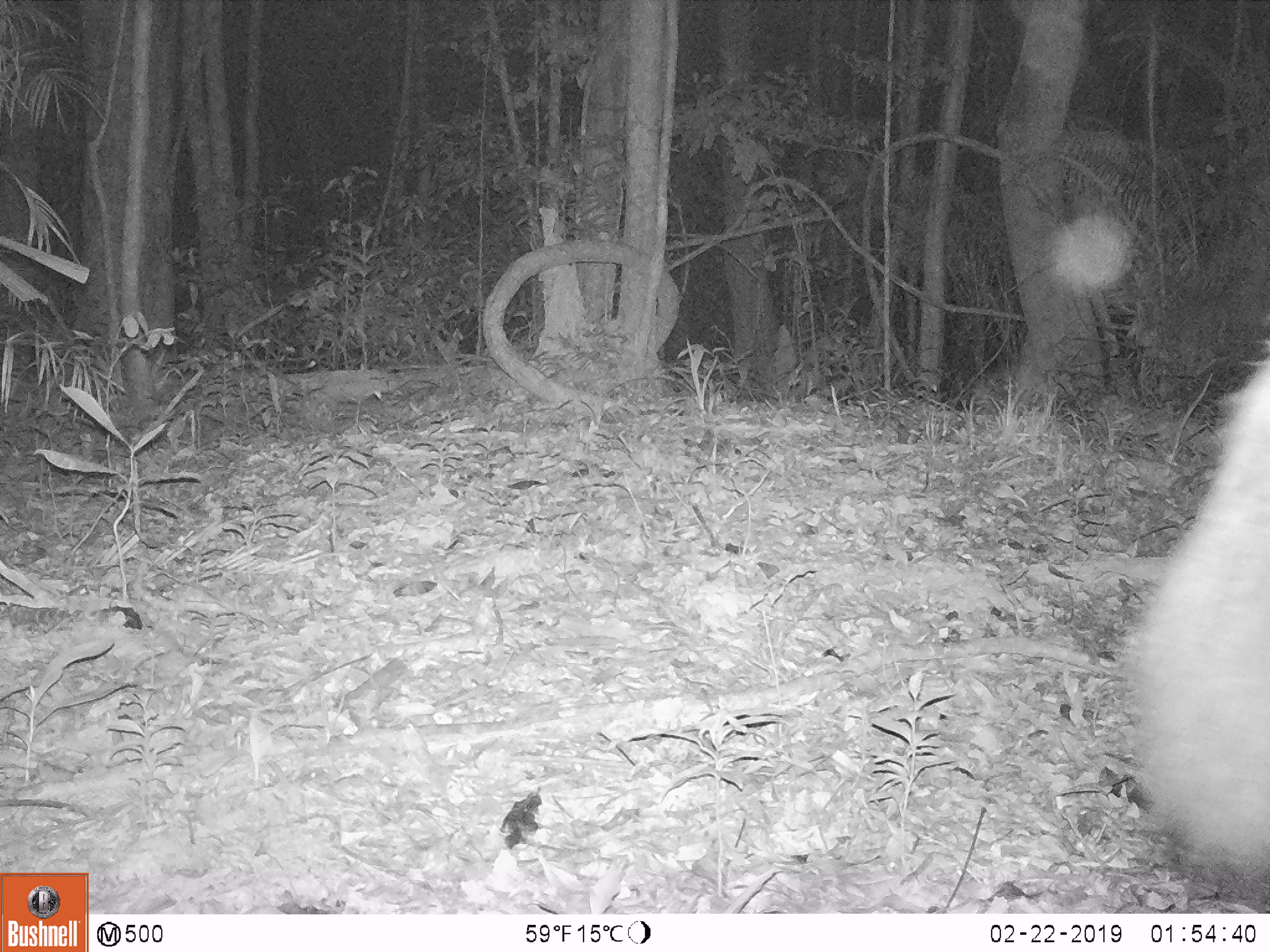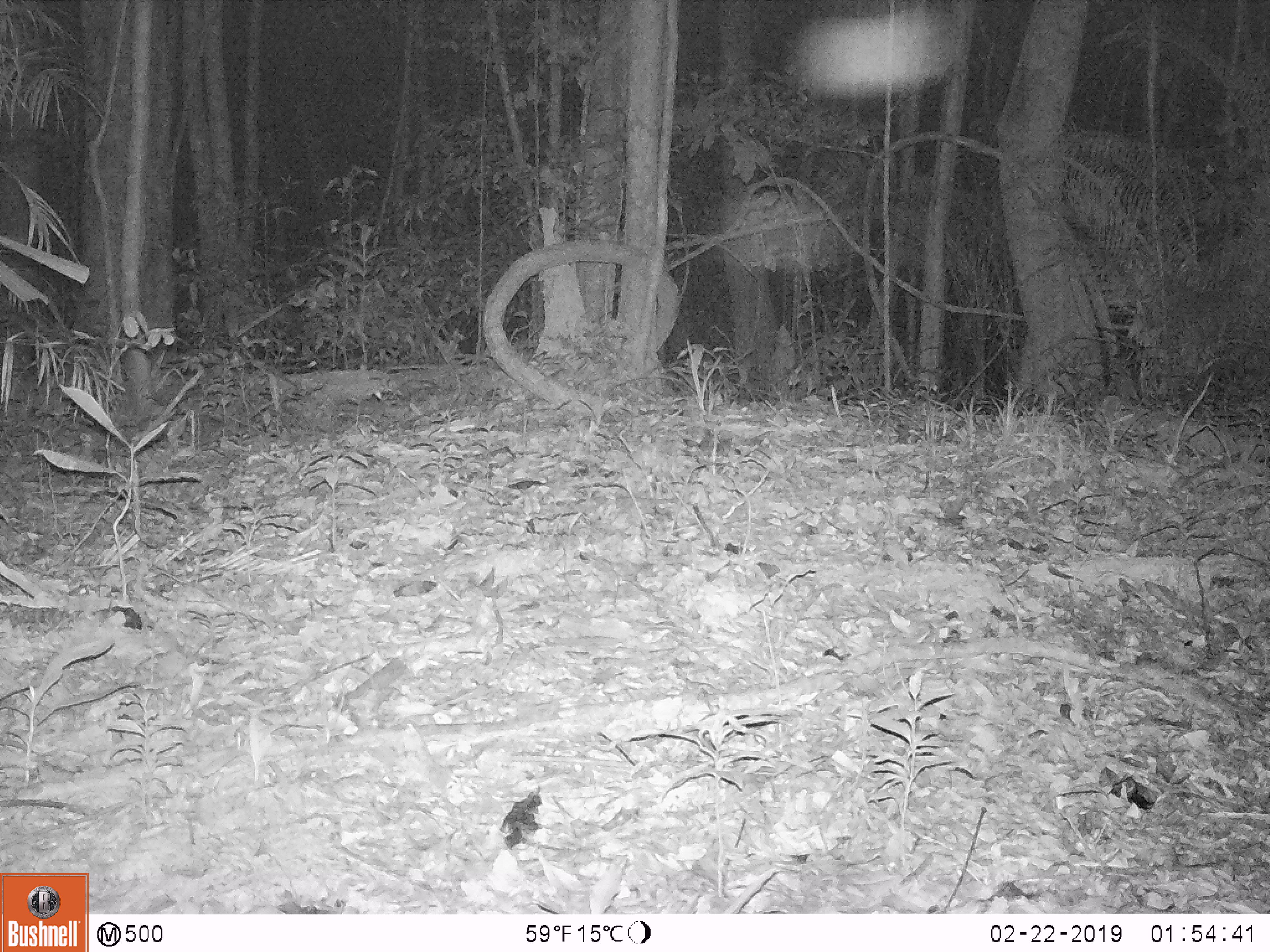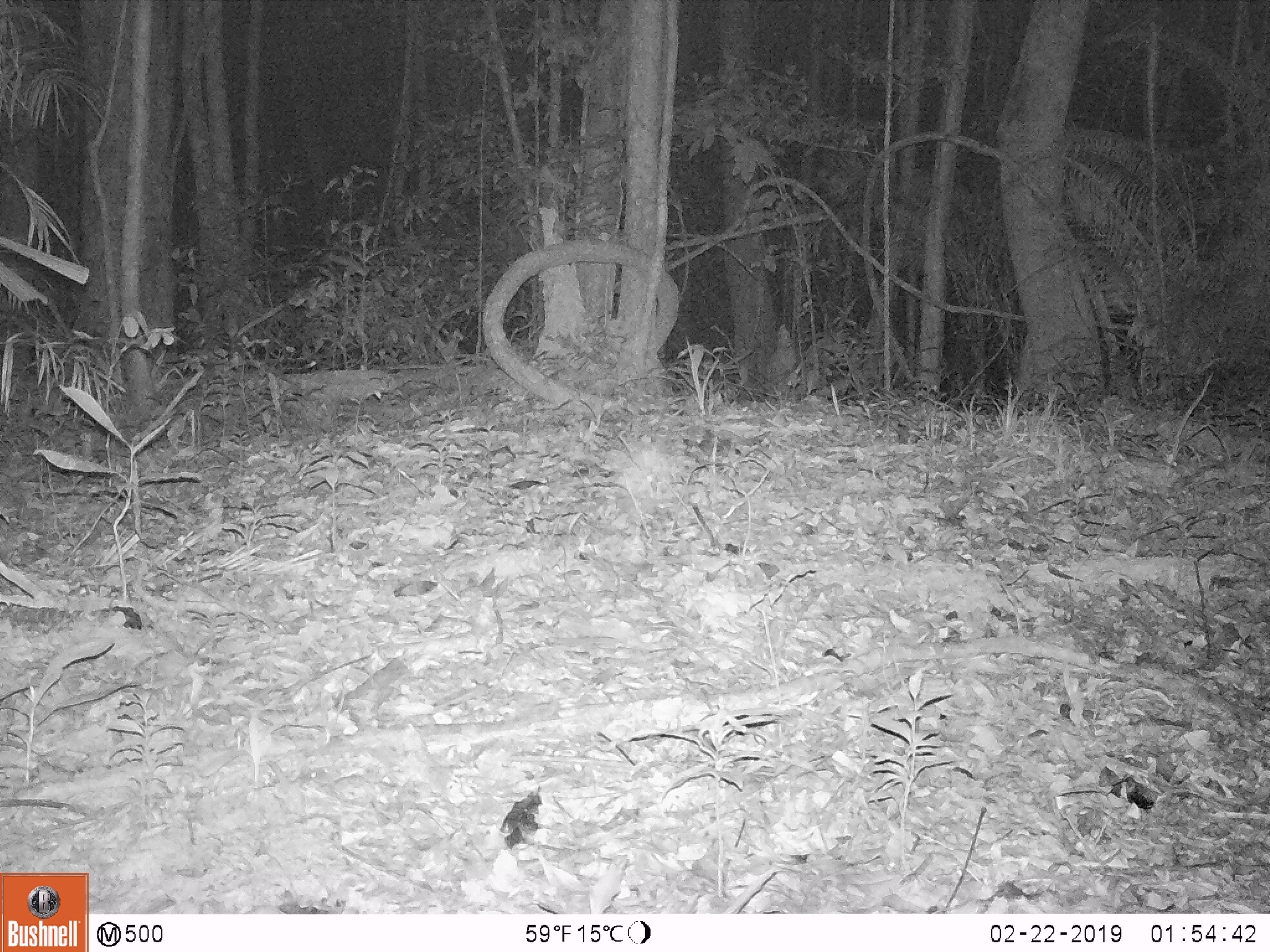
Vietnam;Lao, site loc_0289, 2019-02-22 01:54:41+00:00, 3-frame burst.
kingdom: Animalia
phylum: Chordata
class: Mammalia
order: Artiodactyla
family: Cervidae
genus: Rusa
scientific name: Rusa unicolor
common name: sambar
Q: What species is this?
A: Sambar (Rusa unicolor).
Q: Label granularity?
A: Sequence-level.